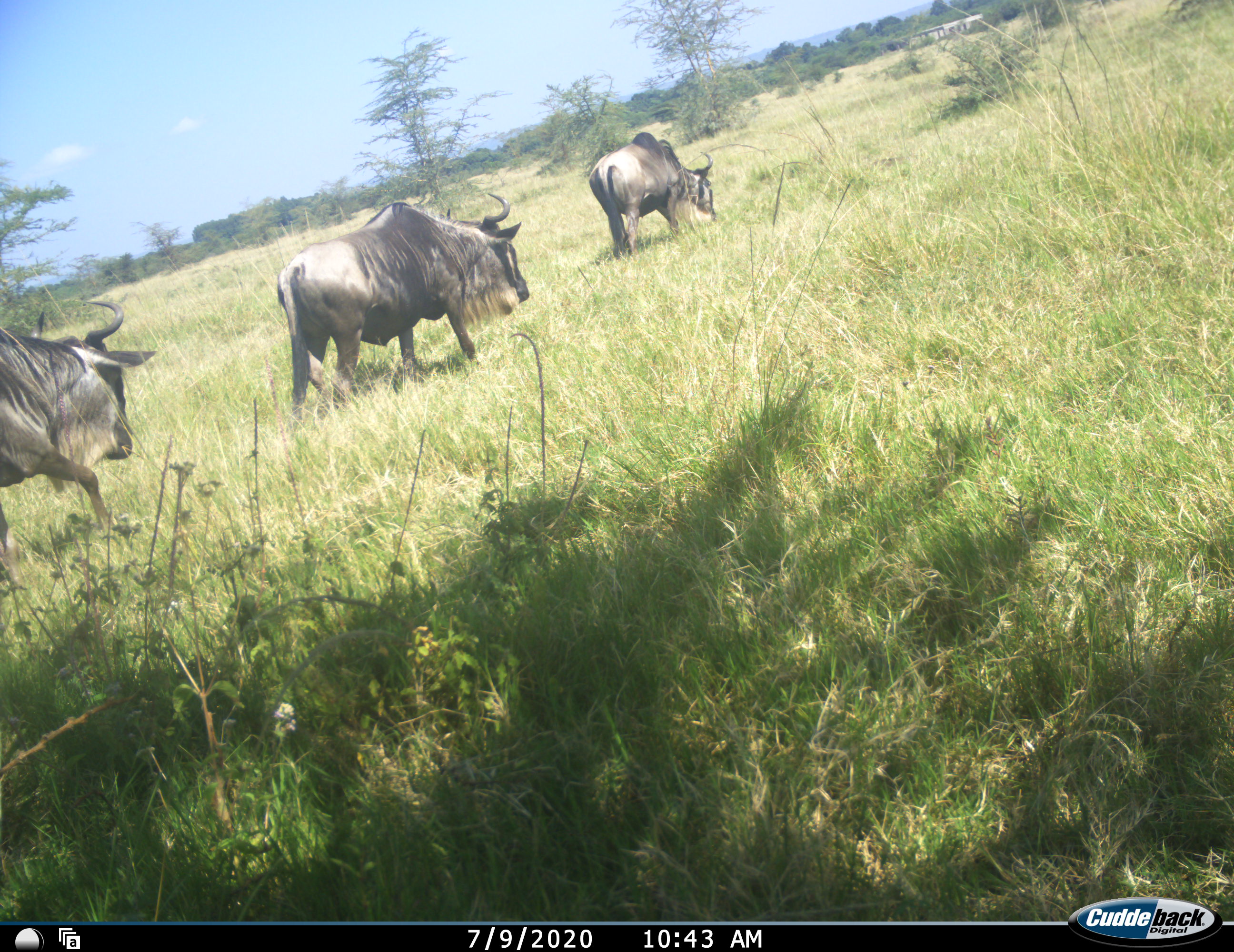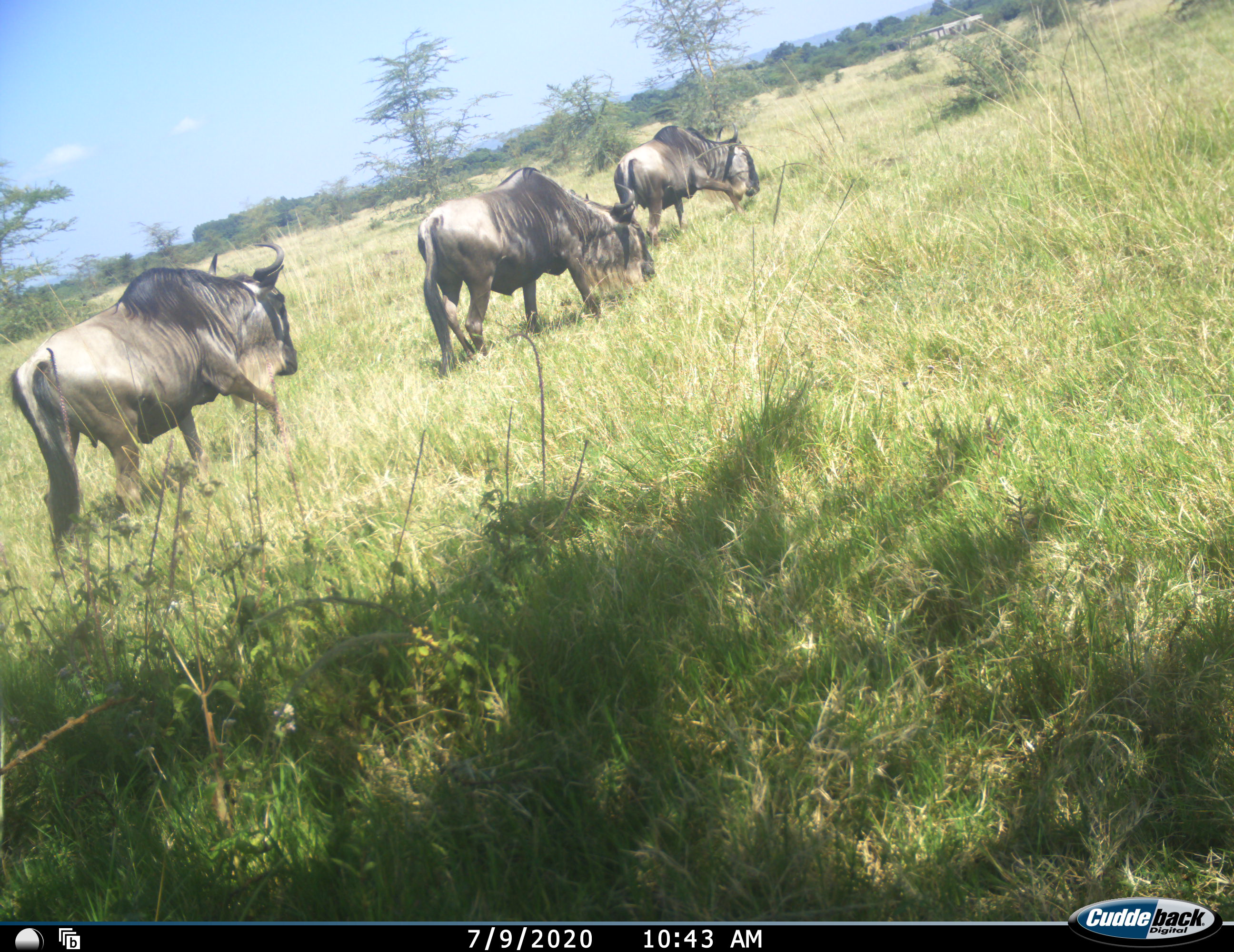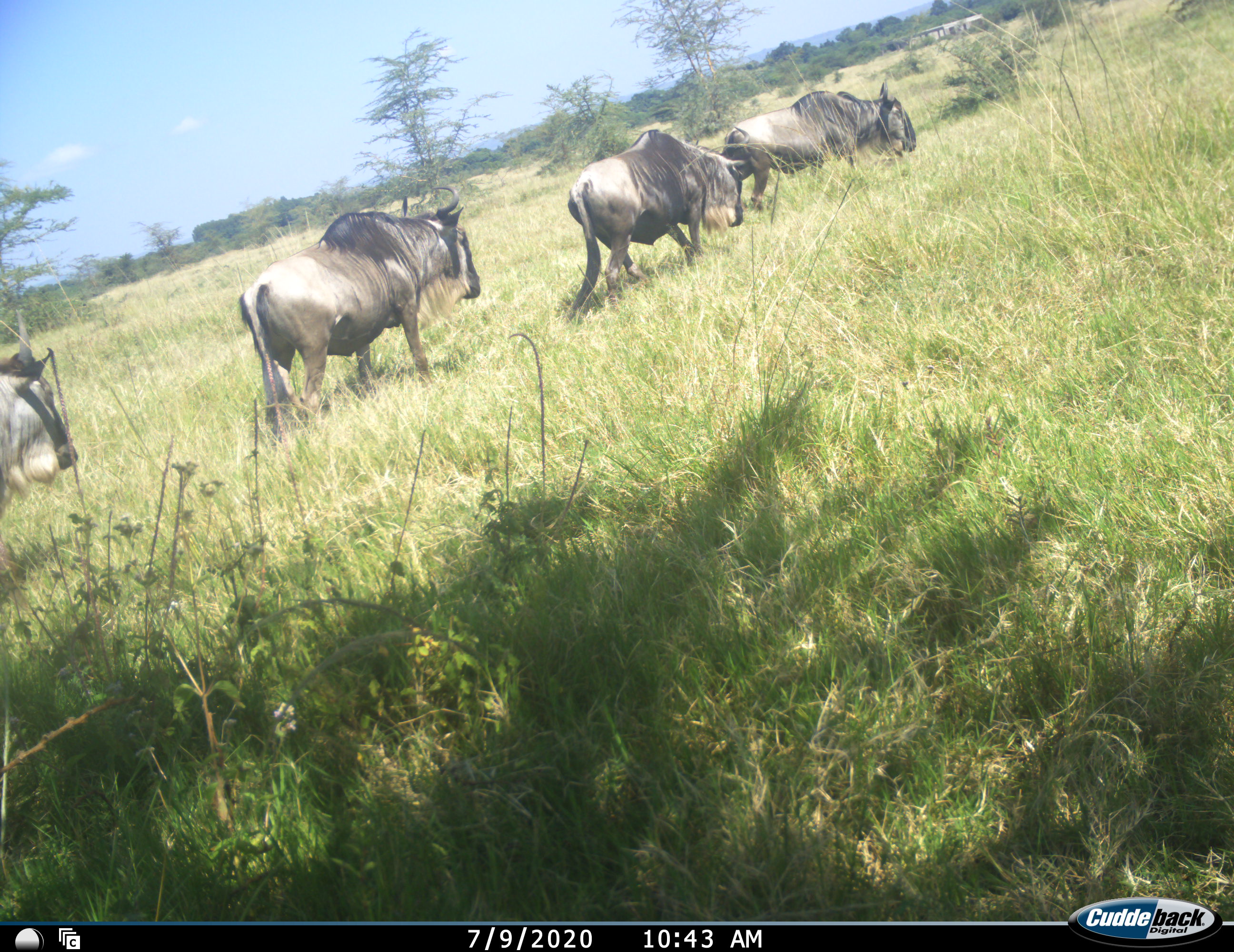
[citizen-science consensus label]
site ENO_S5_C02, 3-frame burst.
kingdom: Animalia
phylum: Chordata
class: Mammalia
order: Artiodactyla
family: Bovidae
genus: Connochaetes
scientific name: Connochaetes taurinus taurinus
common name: blue wildebeest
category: wildebeestblue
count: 4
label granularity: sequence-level